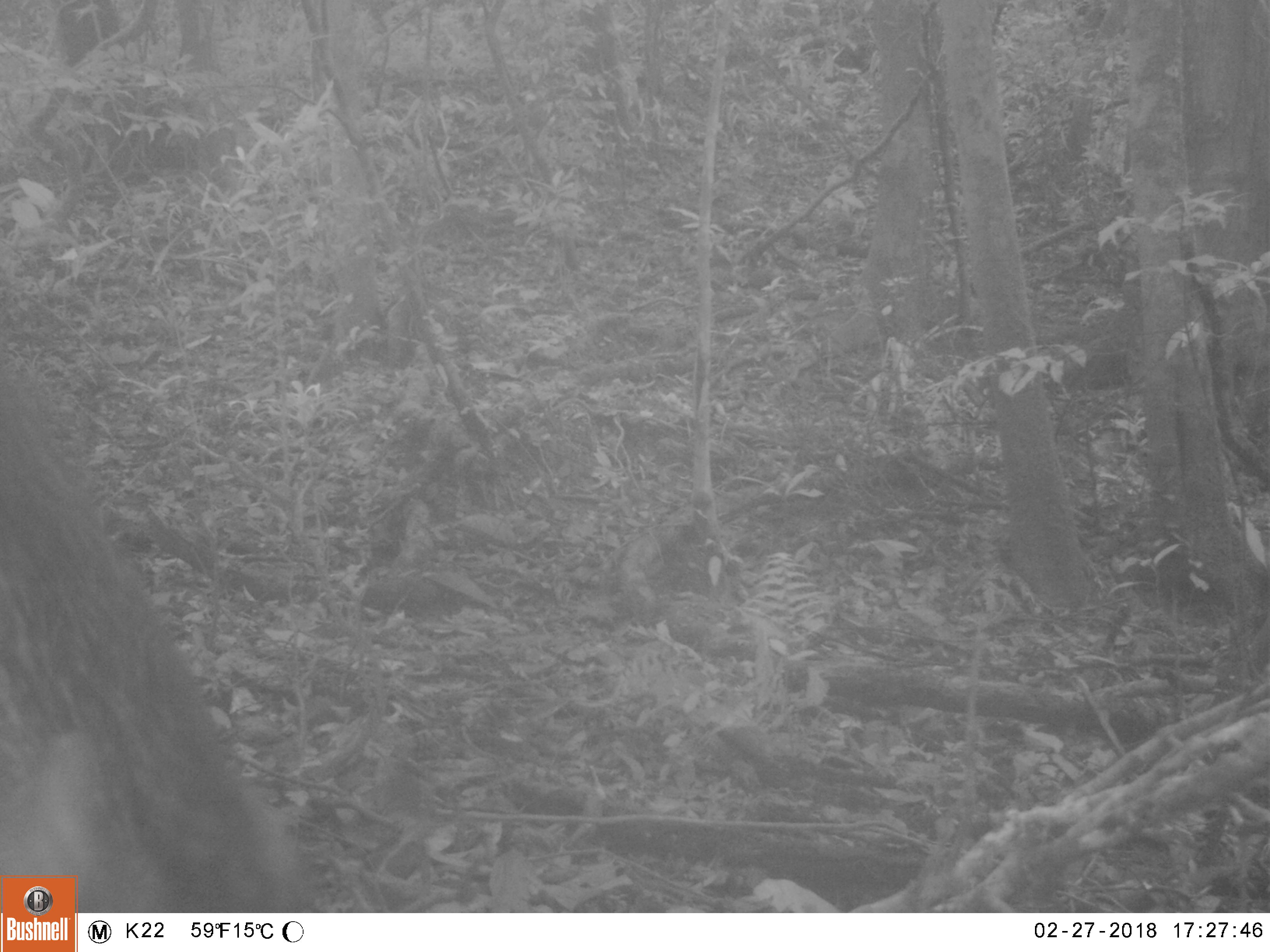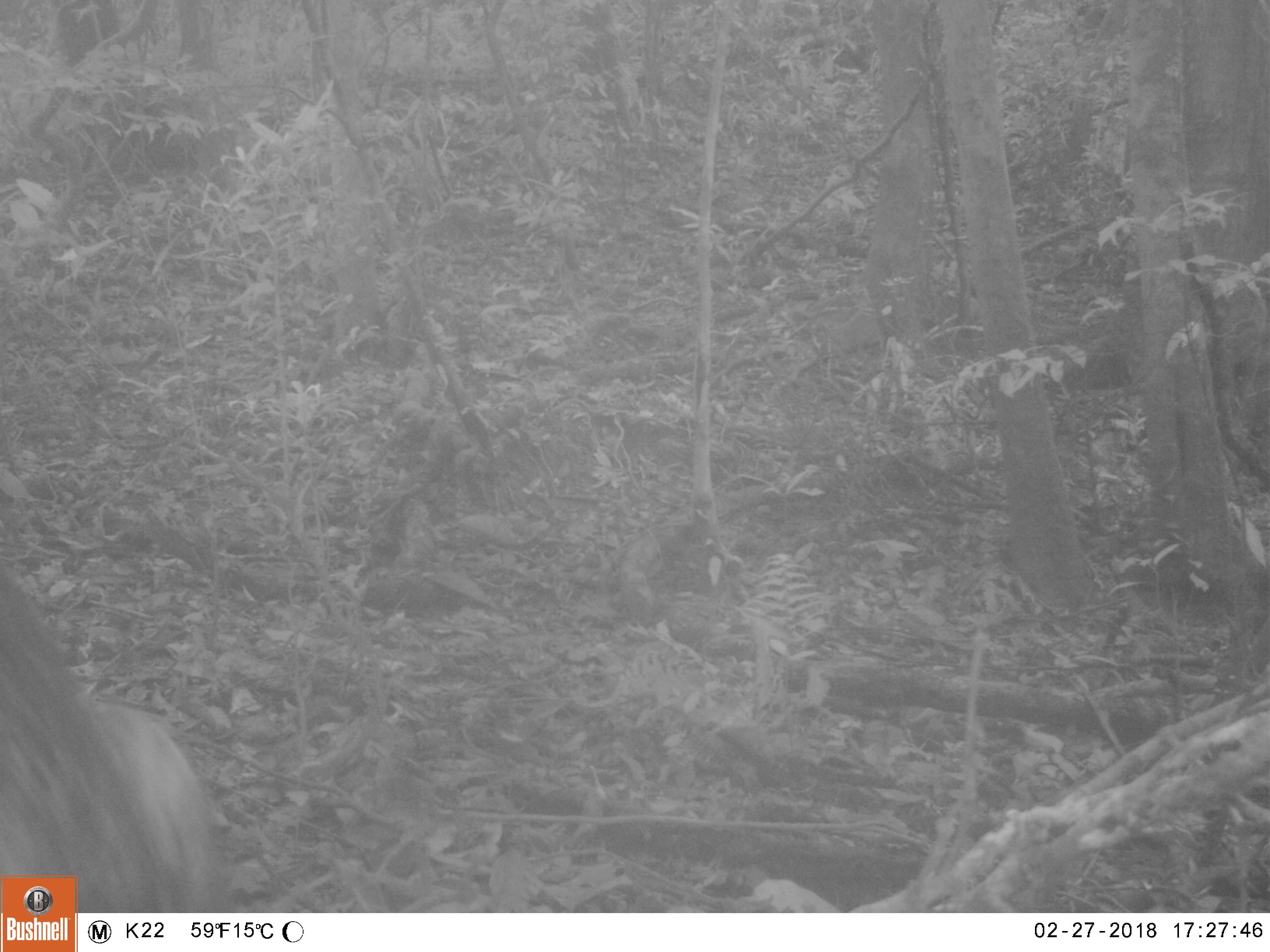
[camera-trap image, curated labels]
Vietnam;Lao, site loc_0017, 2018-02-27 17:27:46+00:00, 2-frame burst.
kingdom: Animalia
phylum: Chordata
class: Mammalia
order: Artiodactyla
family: Suidae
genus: Sus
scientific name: Sus scrofa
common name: eurasian wild pig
Eurasian wild pig (Sus scrofa). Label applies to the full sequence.